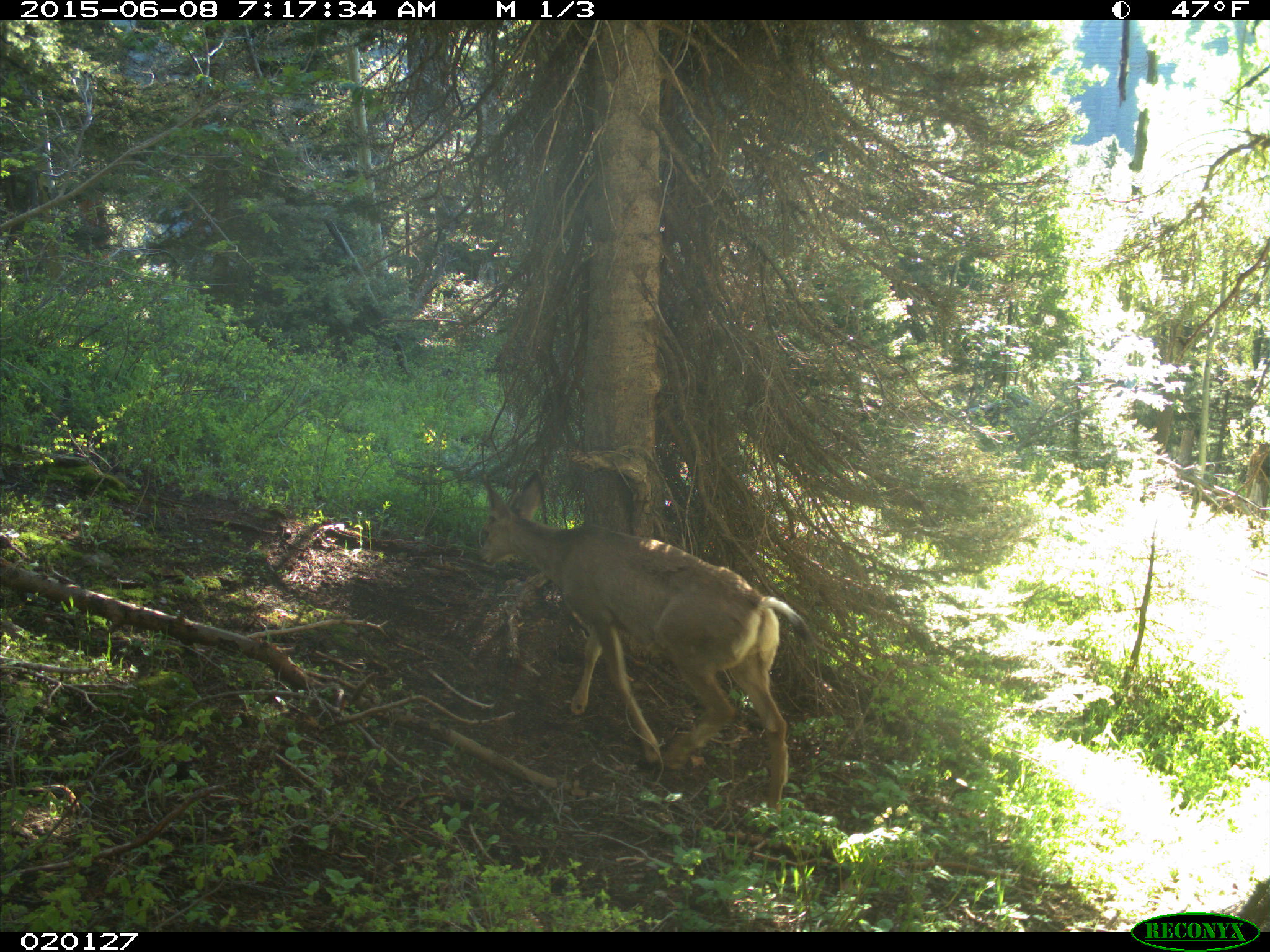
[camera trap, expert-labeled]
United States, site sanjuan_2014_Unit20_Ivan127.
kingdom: Animalia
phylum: Chordata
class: Mammalia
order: Artiodactyla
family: Cervidae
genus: Odocoileus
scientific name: Odocoileus hemionus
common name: mule deer